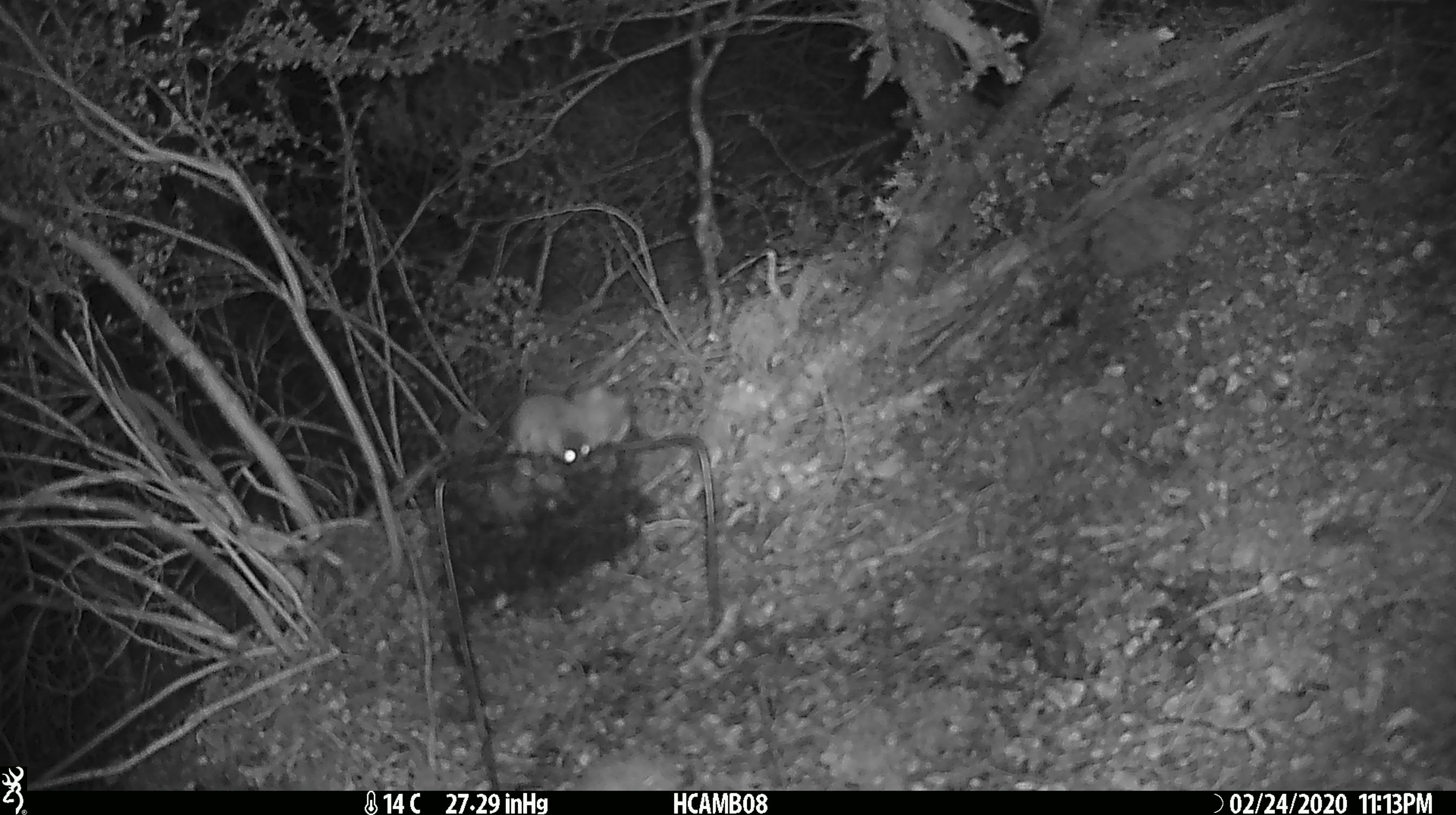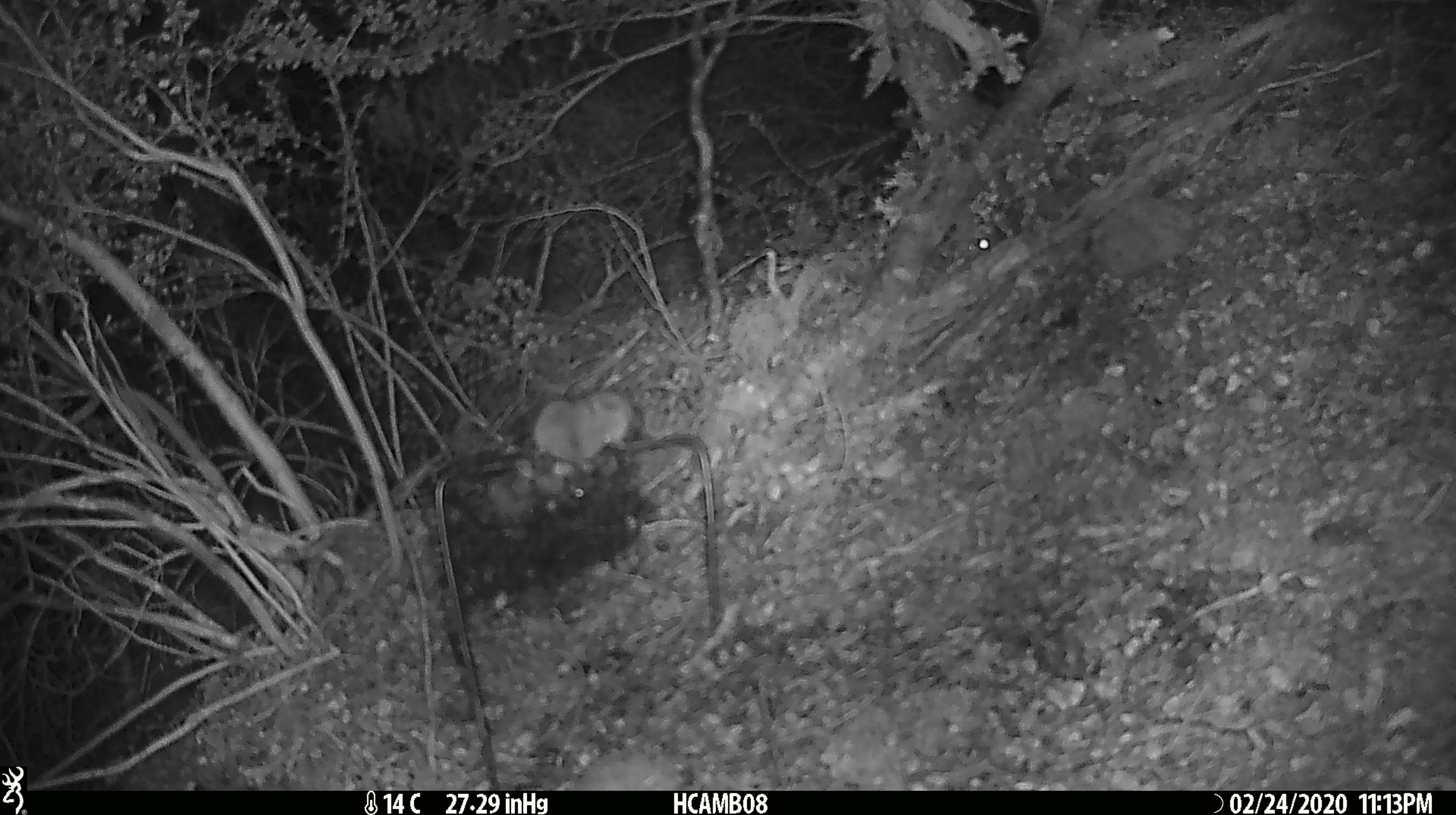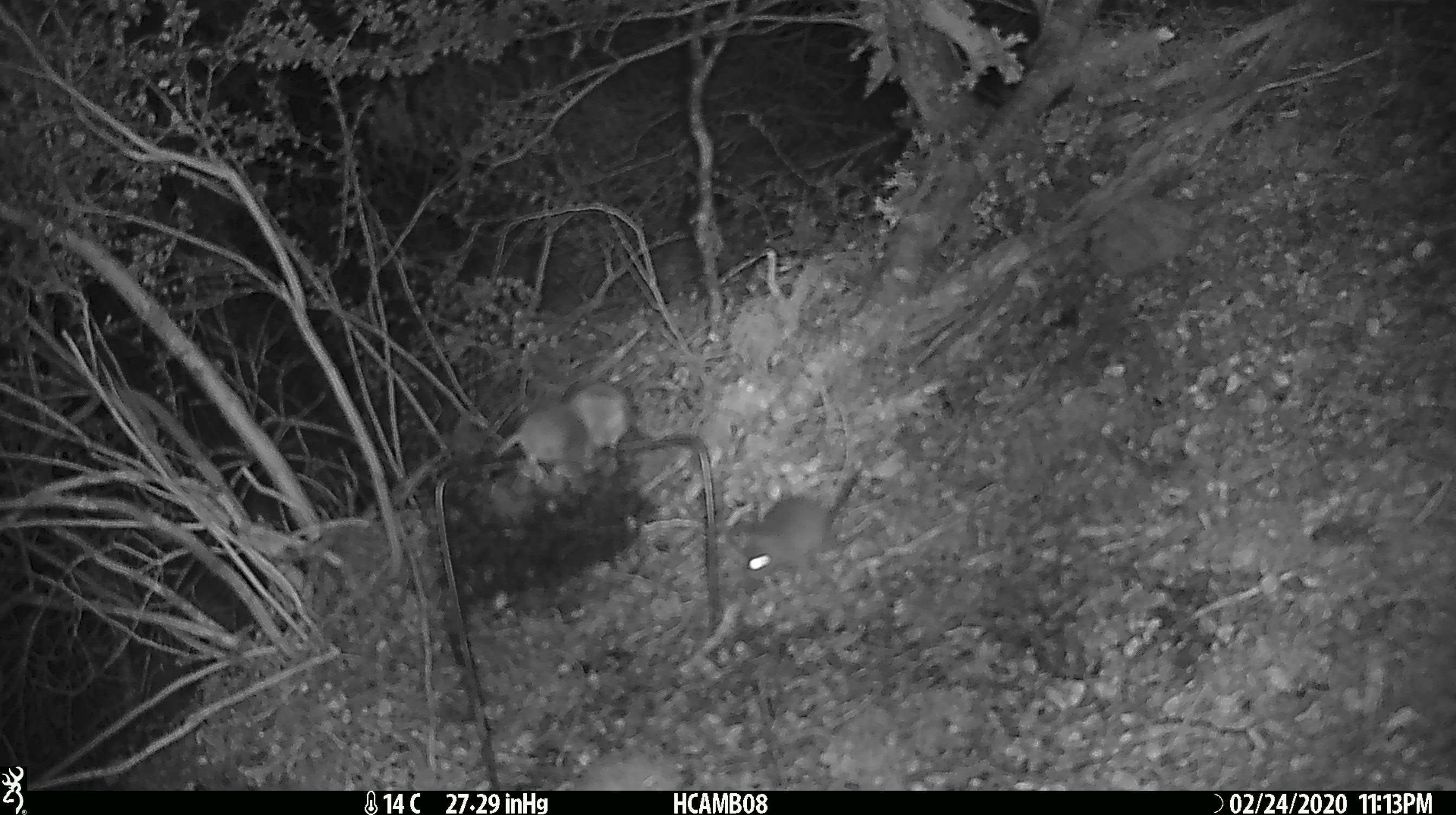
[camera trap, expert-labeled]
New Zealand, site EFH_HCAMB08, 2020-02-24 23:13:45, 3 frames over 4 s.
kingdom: Animalia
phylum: Chordata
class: Mammalia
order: Rodentia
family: Muridae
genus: Mus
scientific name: Mus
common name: mouse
Mouse (Mus).